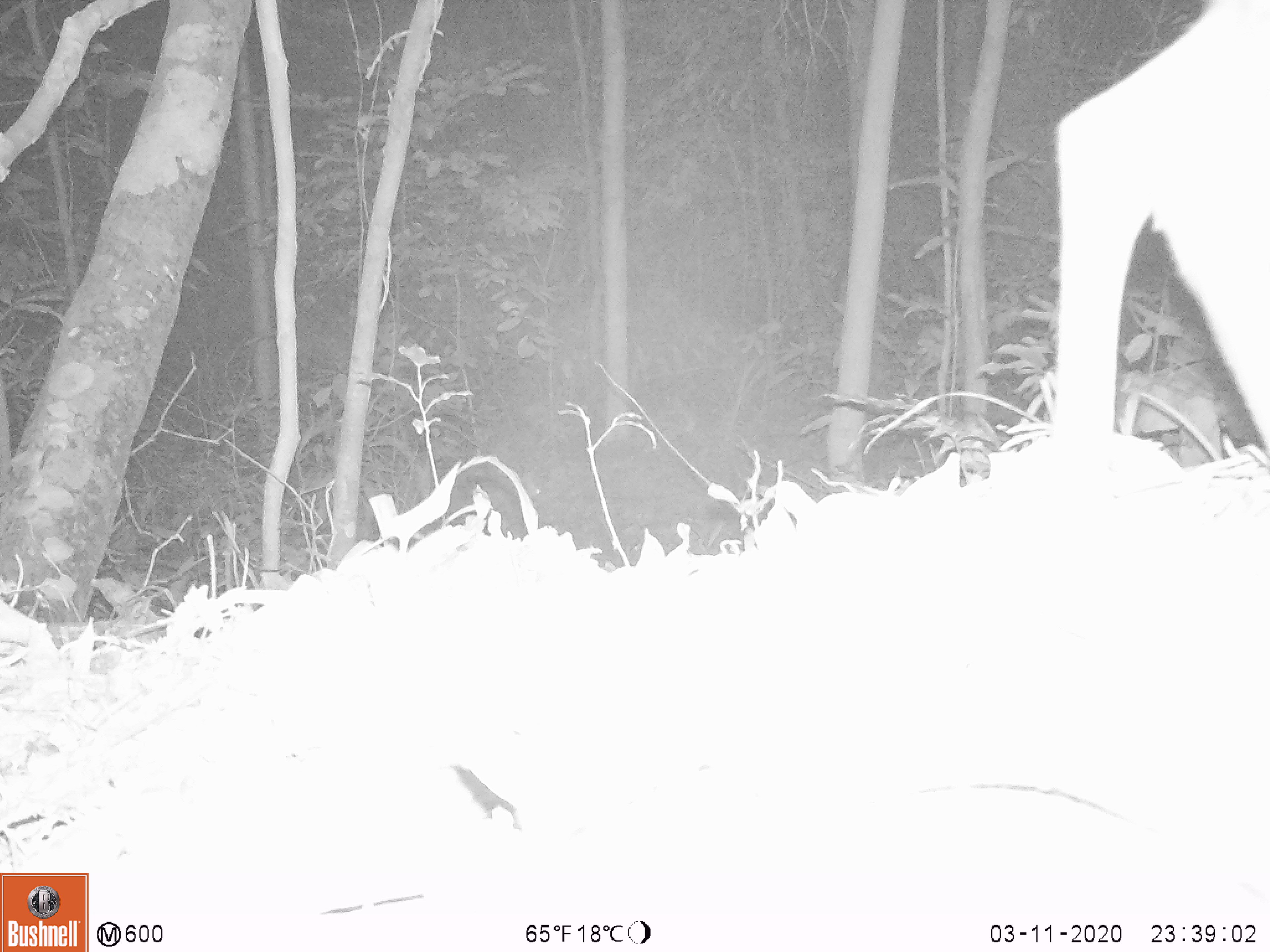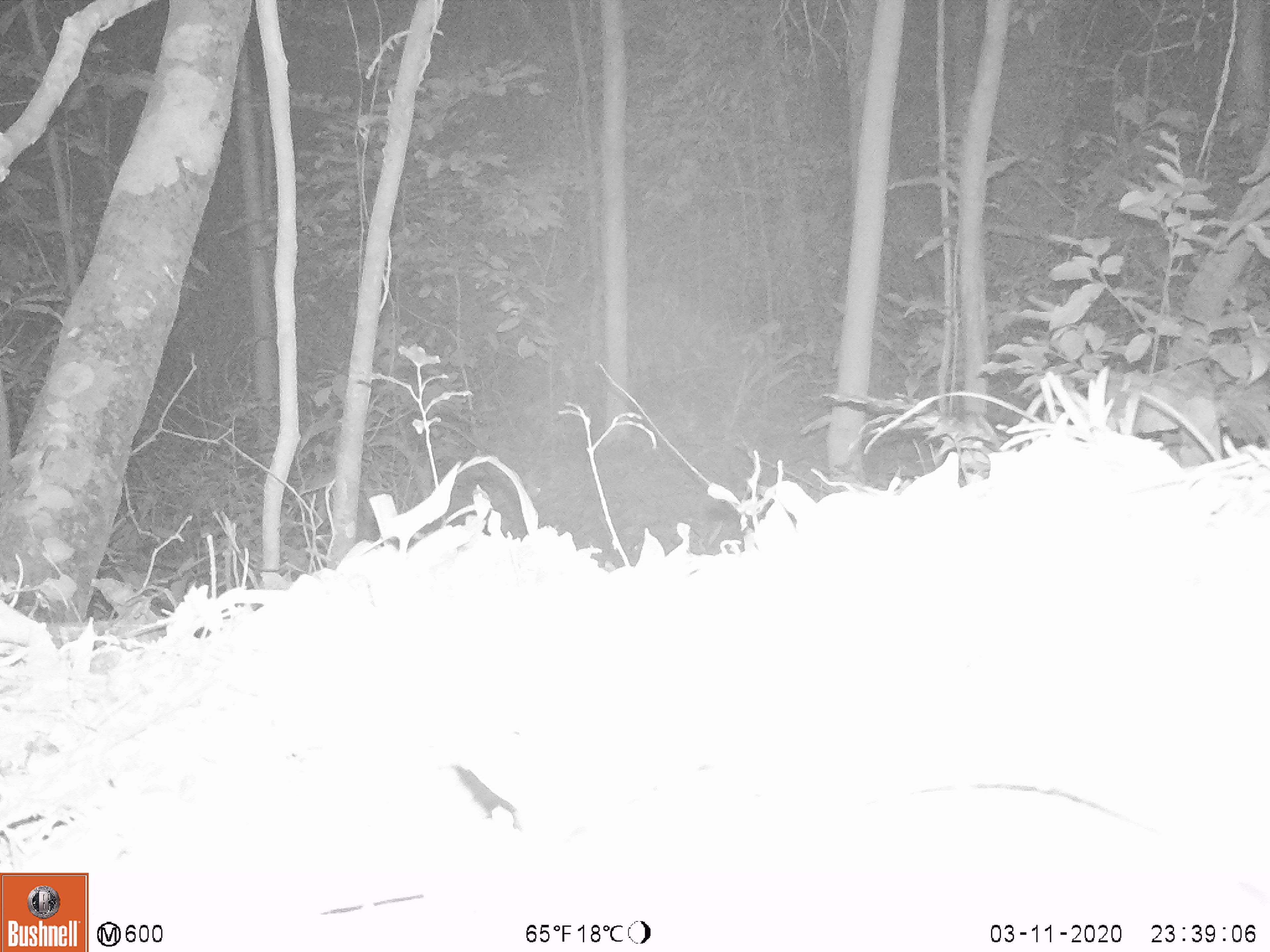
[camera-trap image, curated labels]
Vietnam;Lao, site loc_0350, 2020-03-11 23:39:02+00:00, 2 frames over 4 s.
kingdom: Animalia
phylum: Chordata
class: Mammalia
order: Artiodactyla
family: Cervidae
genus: Muntiacus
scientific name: Muntiacus rooseveltorum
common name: roosevelt's muntjac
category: roosevelts muntjac group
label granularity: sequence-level